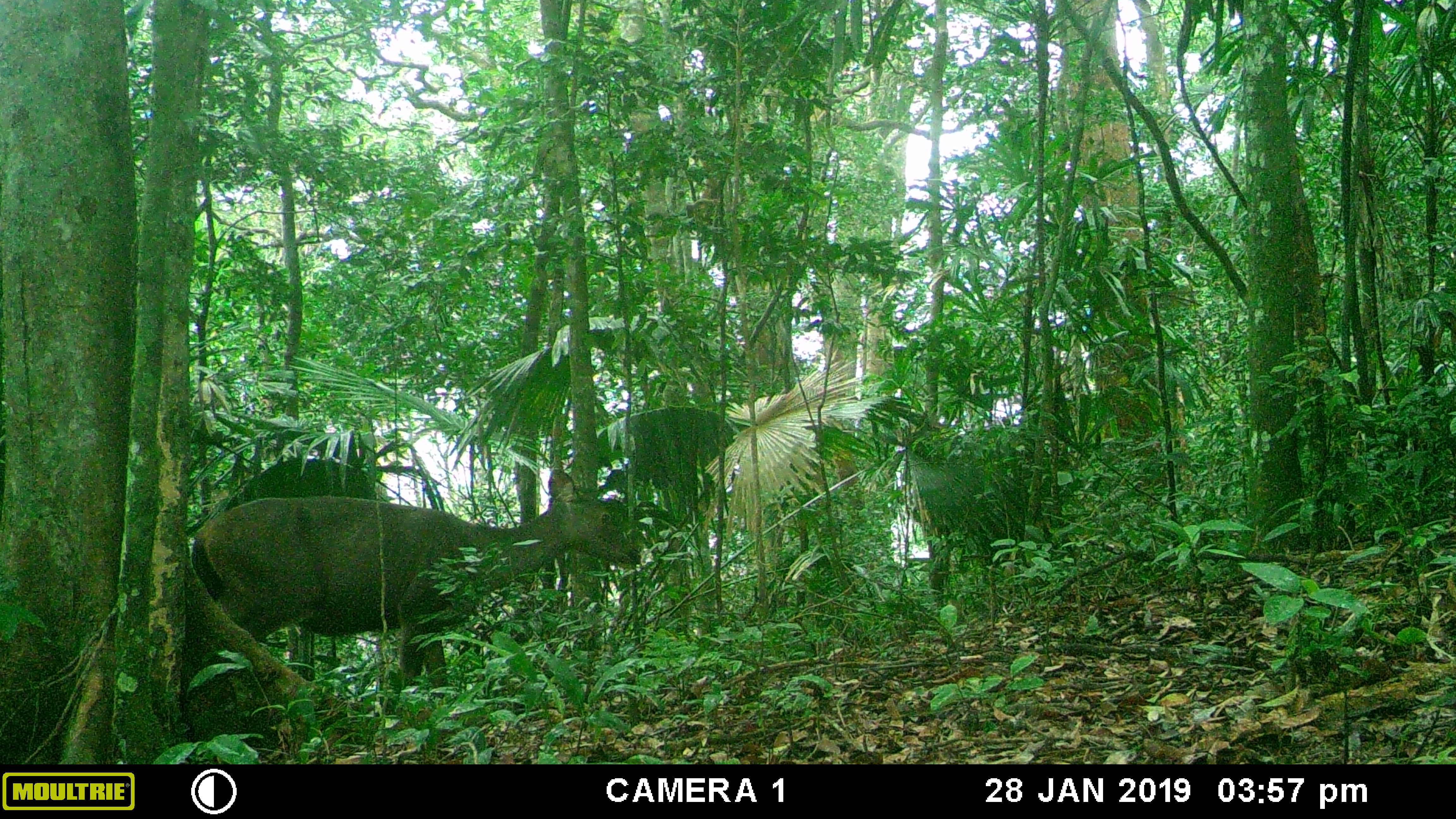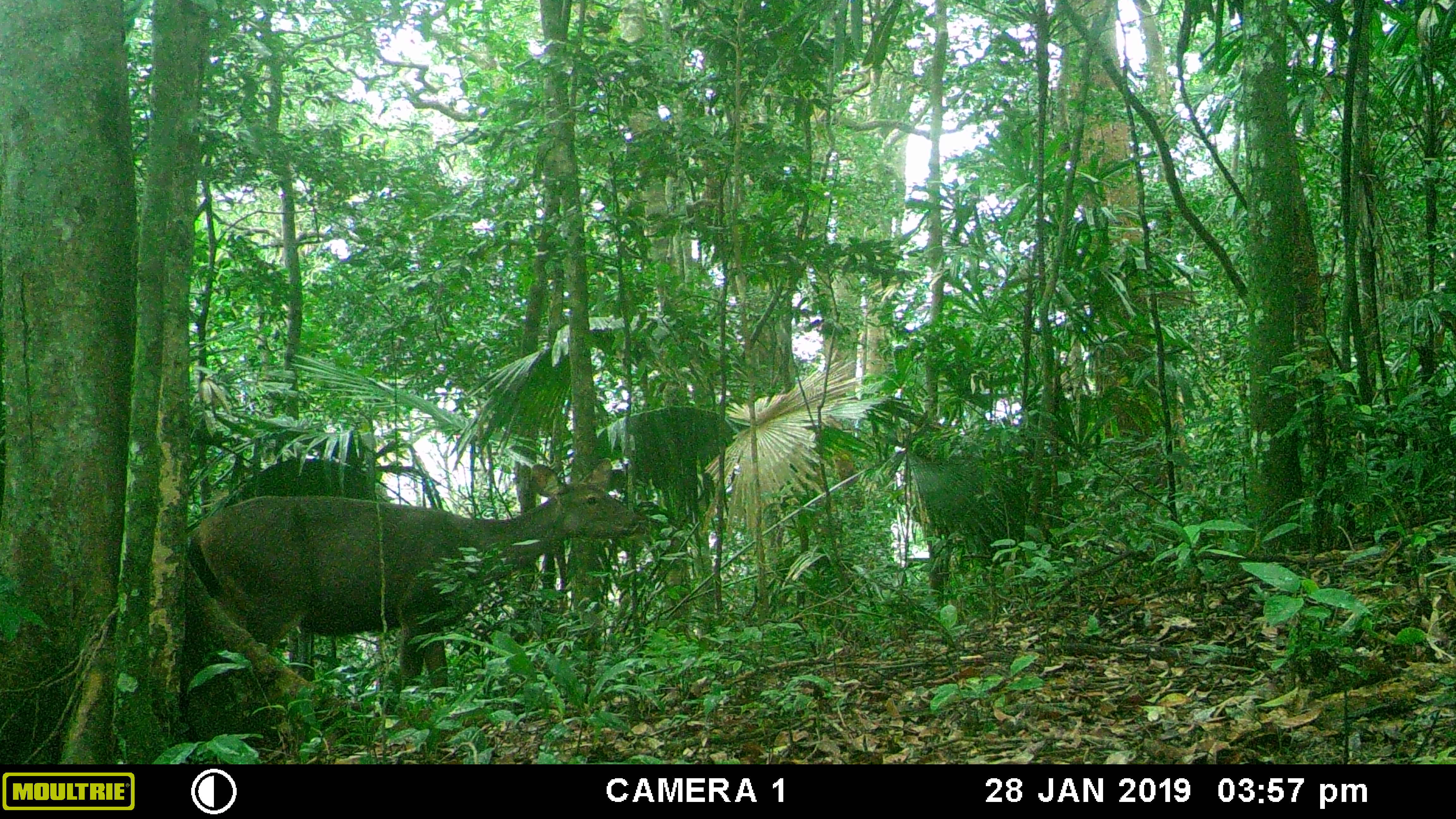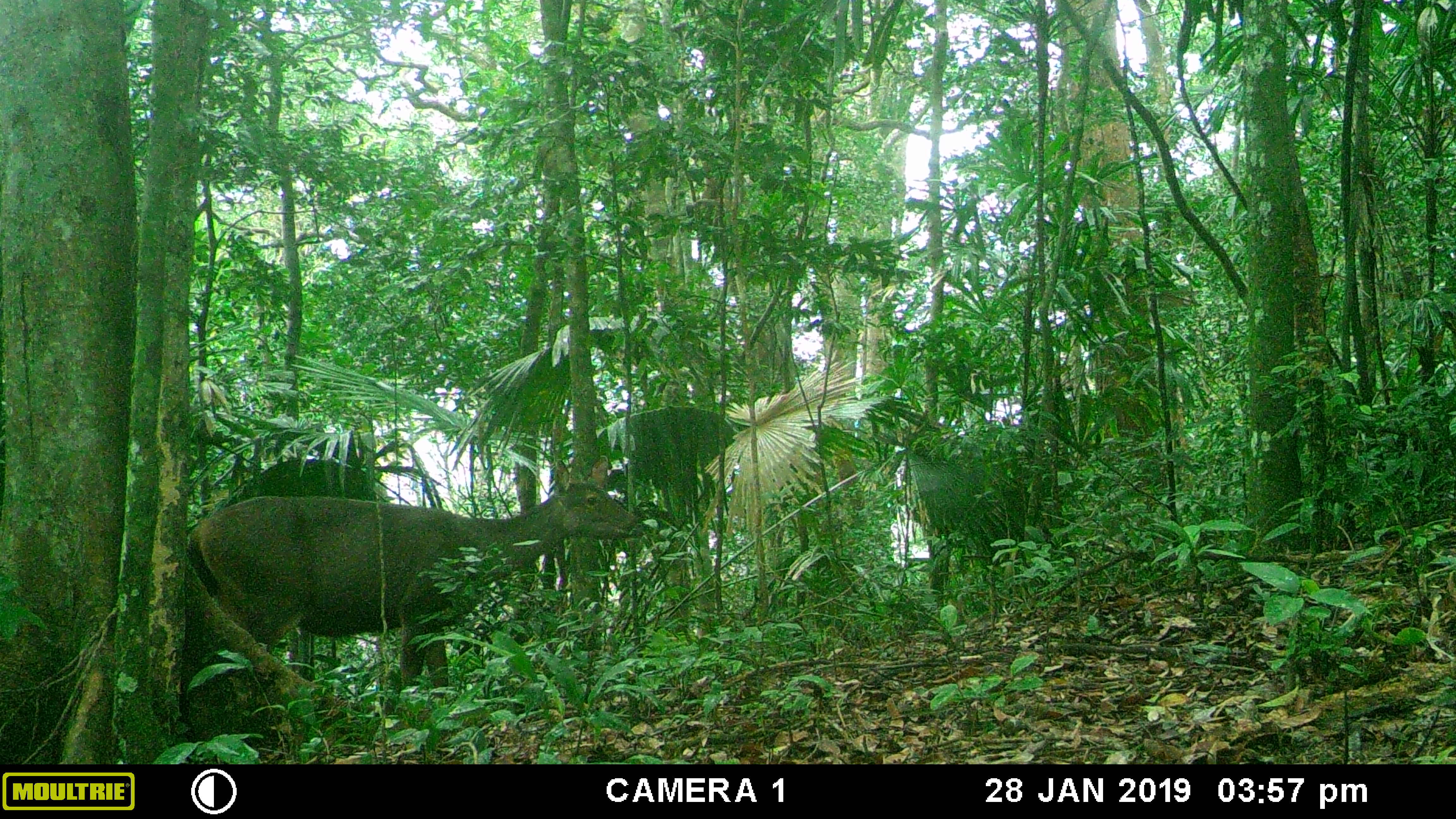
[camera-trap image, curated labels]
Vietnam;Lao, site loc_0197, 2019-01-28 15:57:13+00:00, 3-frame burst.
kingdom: Animalia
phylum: Chordata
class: Mammalia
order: Artiodactyla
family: Cervidae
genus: Rusa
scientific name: Rusa unicolor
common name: sambar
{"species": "sambar (Rusa unicolor)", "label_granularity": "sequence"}